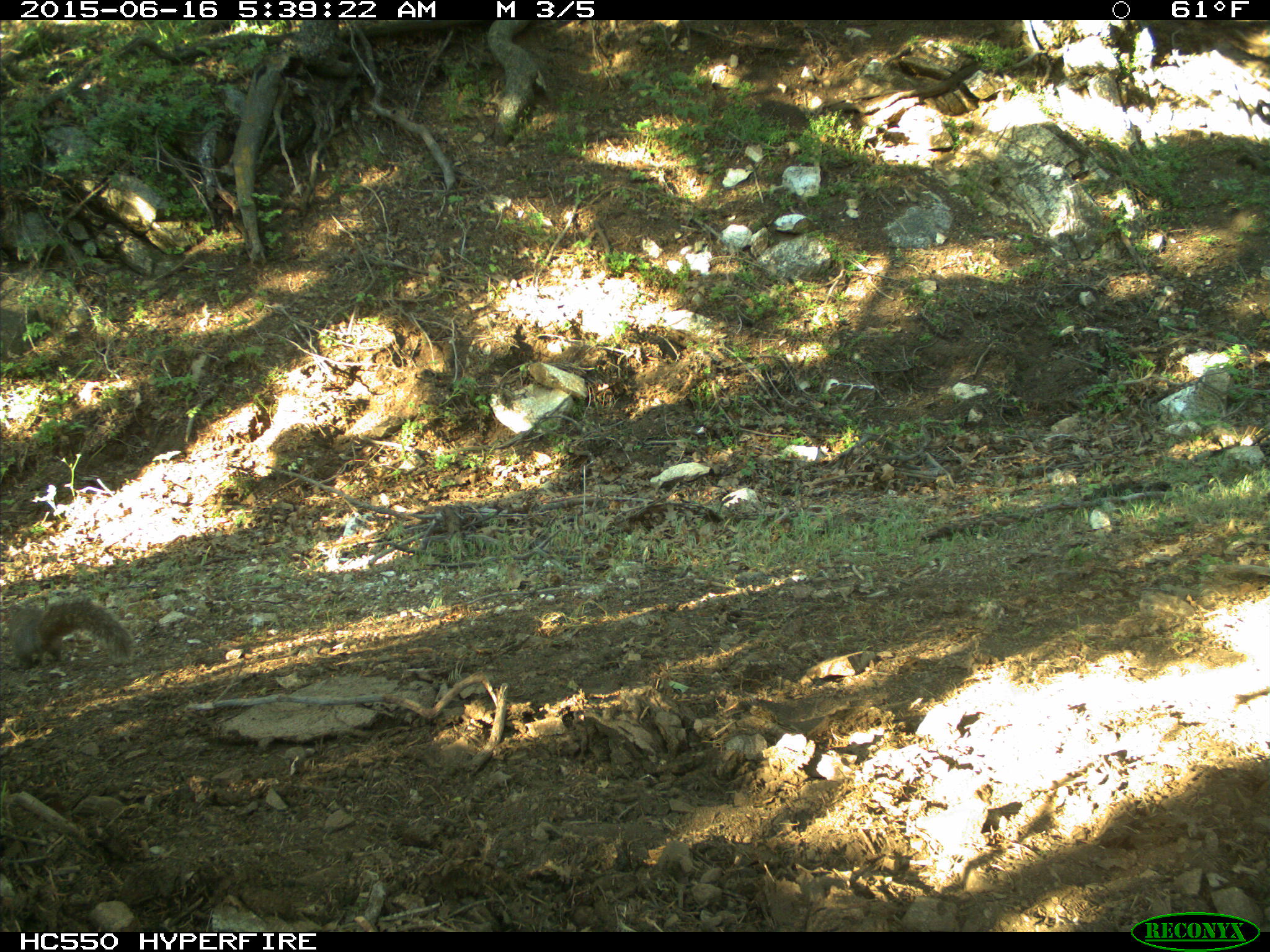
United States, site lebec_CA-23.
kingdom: Animalia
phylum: Chordata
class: Mammalia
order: Rodentia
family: Sciuridae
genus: Sciurus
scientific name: Sciurus carolinensis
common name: eastern gray squirrel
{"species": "Sciurus carolinensis (eastern gray squirrel)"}